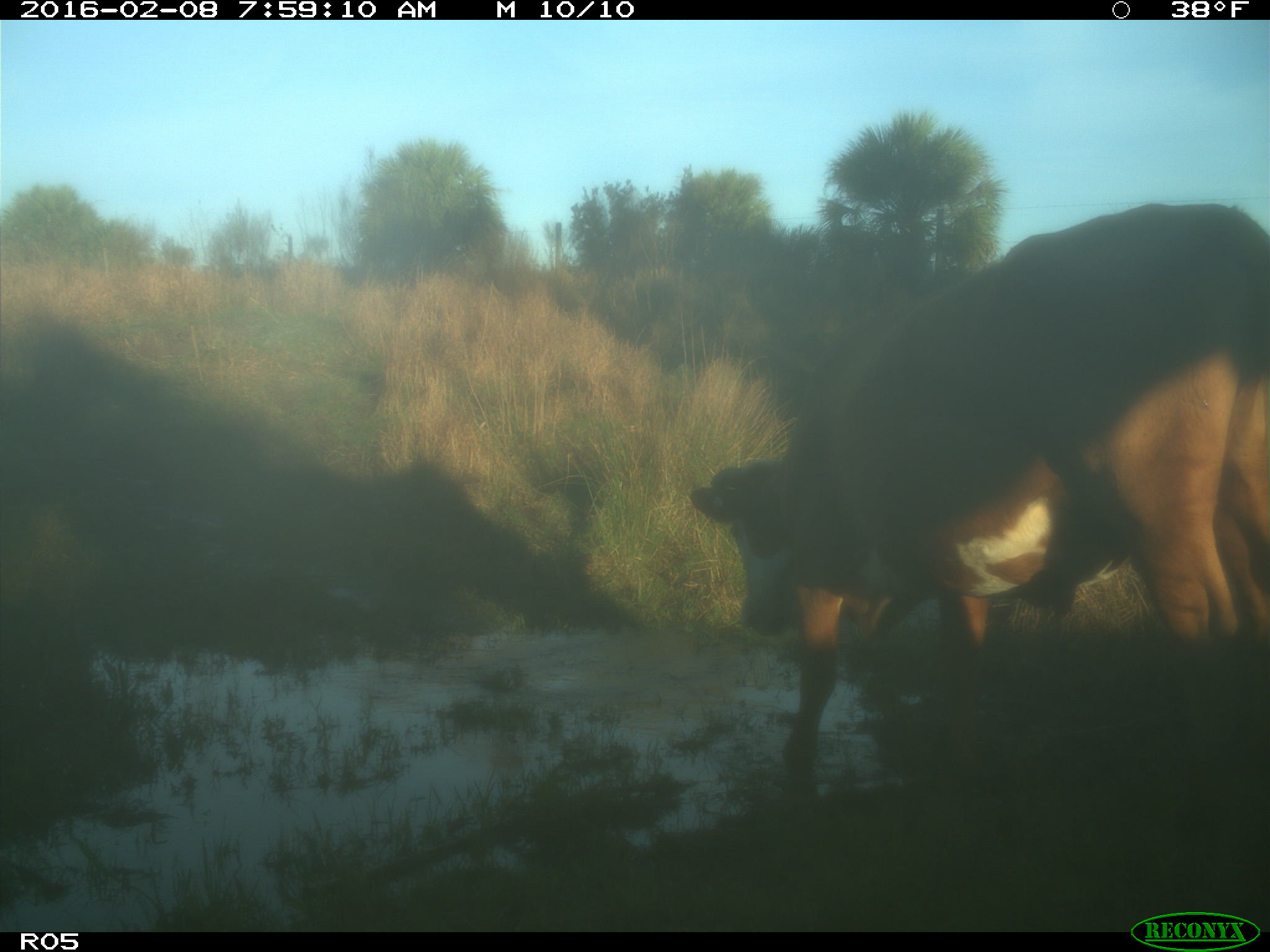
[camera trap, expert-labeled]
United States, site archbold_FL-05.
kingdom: Animalia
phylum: Chordata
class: Mammalia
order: Artiodactyla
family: Bovidae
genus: Bos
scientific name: Bos taurus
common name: domestic cow